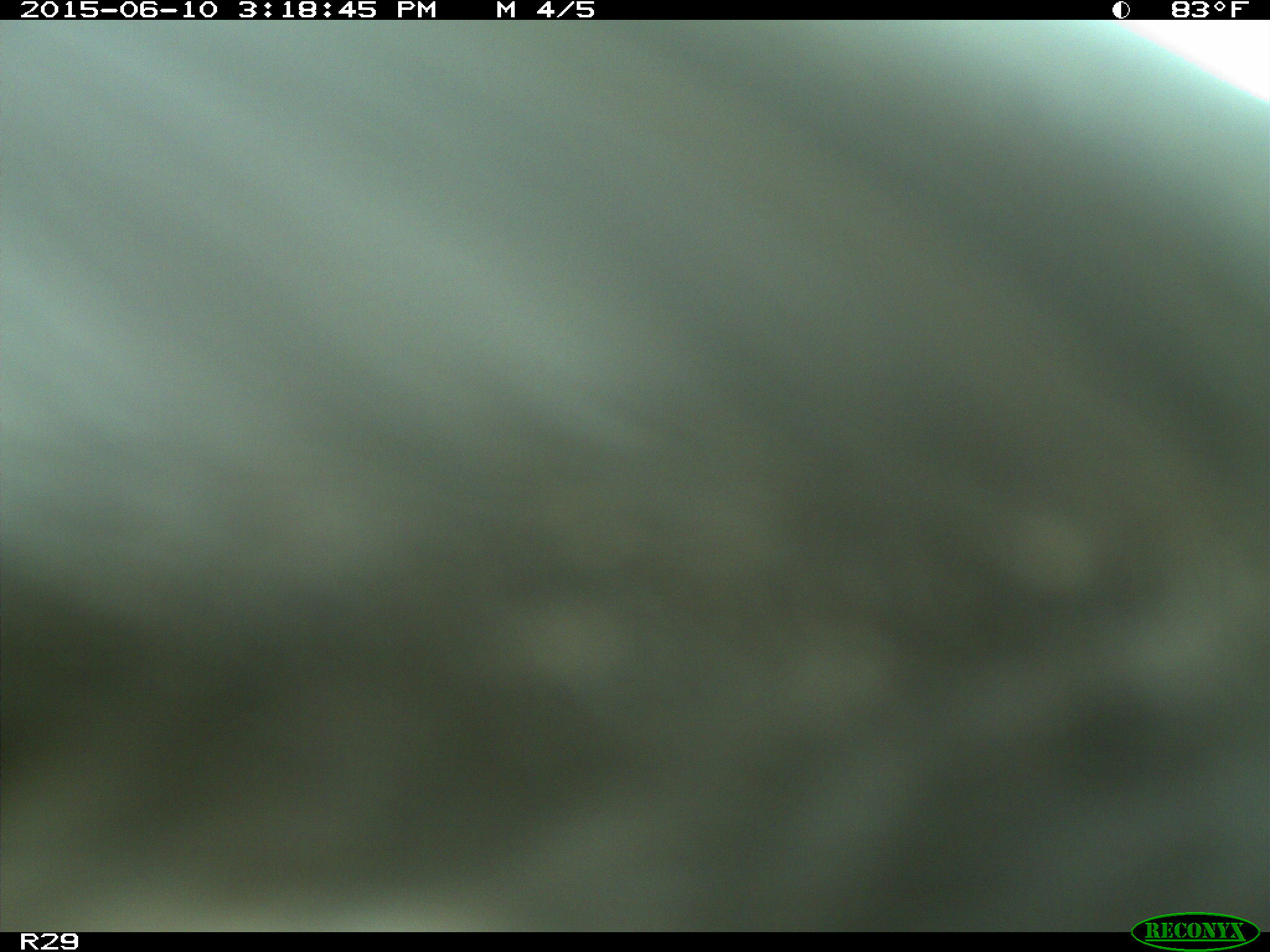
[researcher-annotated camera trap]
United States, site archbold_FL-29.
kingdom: Animalia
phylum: Chordata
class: Mammalia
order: Artiodactyla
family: Bovidae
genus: Bos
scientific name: Bos taurus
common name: domestic cow